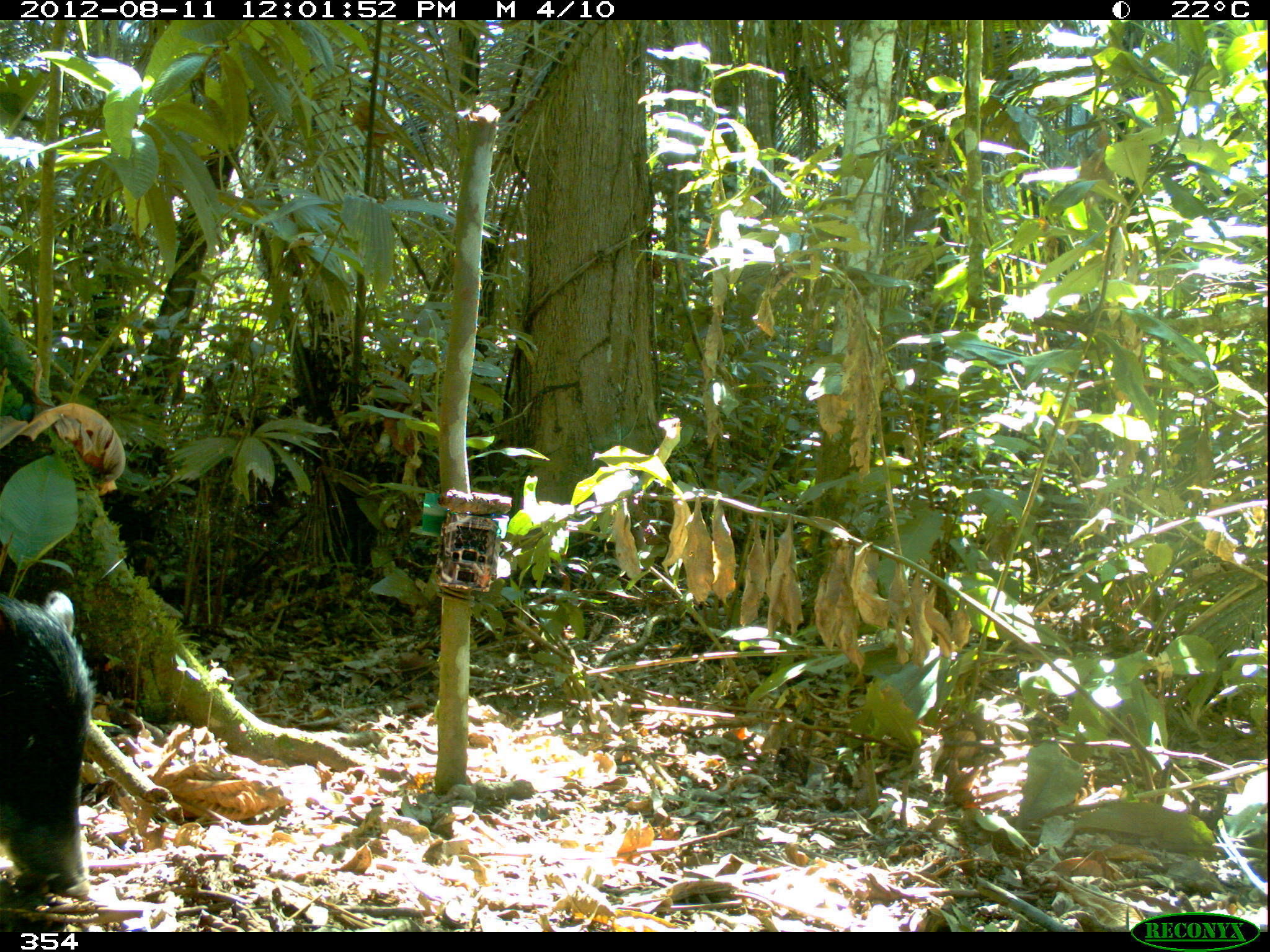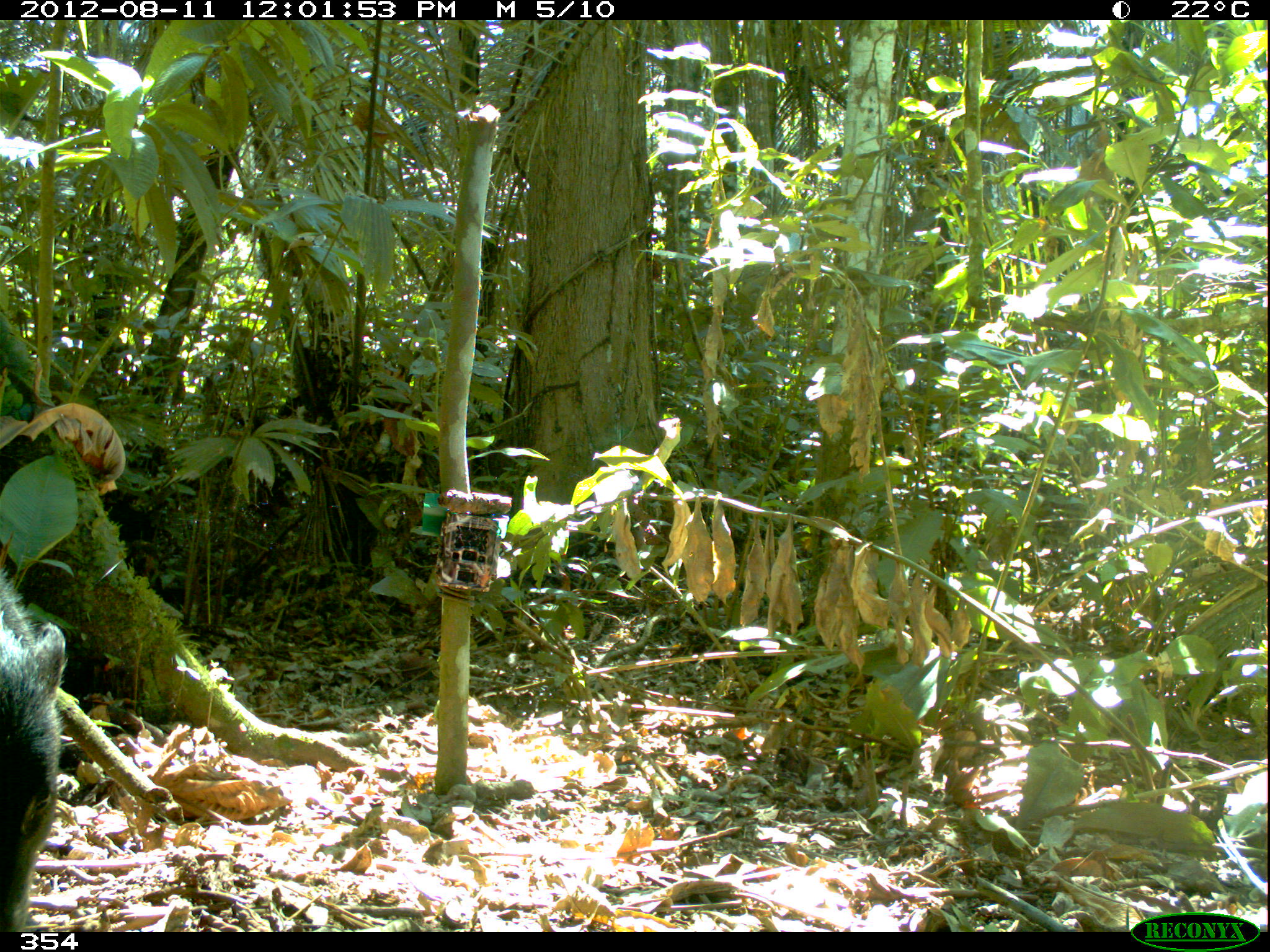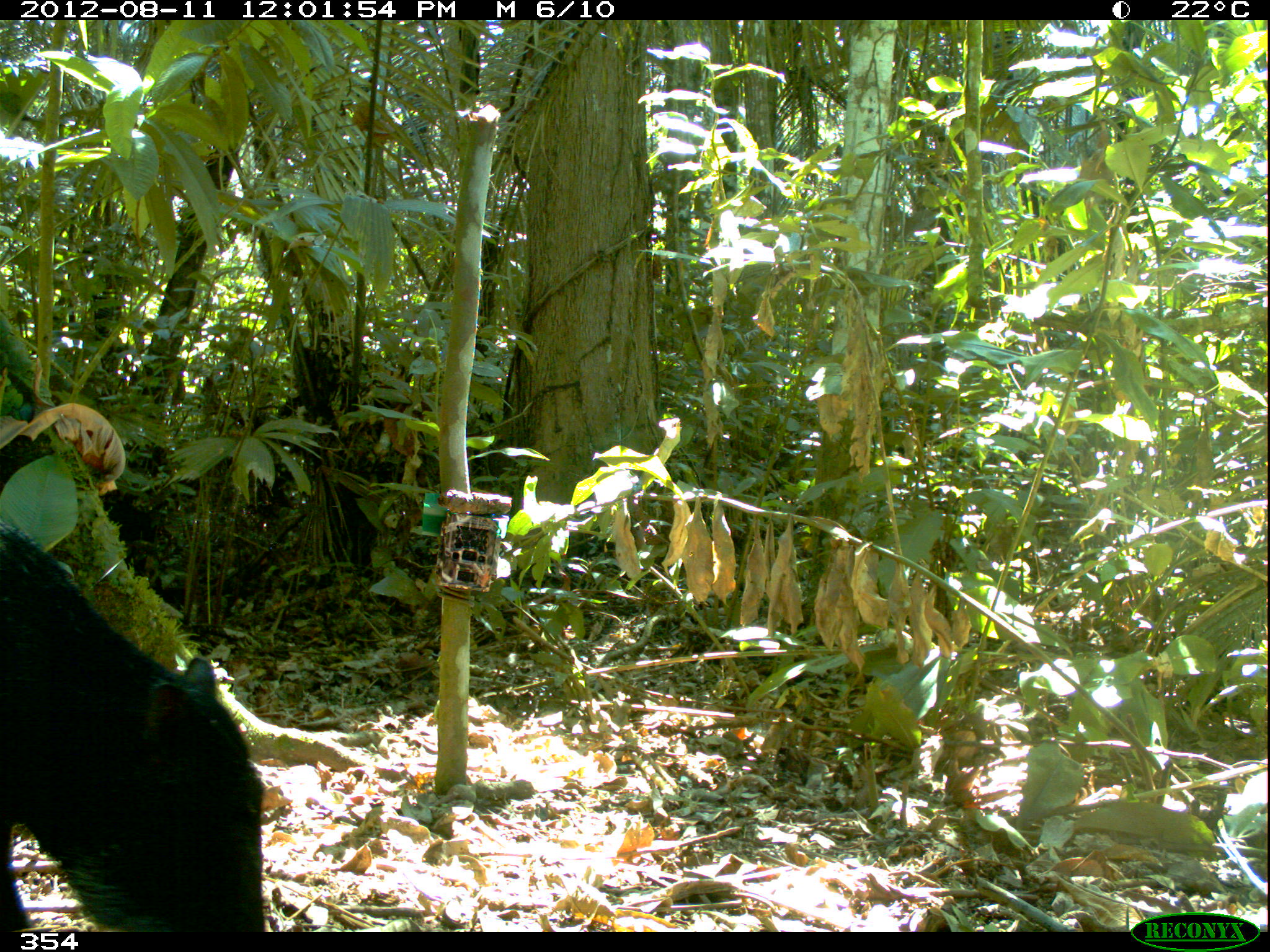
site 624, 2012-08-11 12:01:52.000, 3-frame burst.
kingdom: Animalia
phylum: Chordata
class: Mammalia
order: Artiodactyla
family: Tayassuidae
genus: Tayassu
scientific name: Tayassu pecari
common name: white-lipped peccary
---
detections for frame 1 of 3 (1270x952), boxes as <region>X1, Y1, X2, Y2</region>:
tayassu pecari: <region>0, 589, 93, 901</region>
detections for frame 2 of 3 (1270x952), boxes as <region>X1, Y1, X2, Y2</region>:
tayassu pecari: <region>0, 572, 69, 932</region>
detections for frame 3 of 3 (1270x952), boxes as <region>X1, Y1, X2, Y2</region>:
tayassu pecari: <region>0, 515, 264, 932</region>